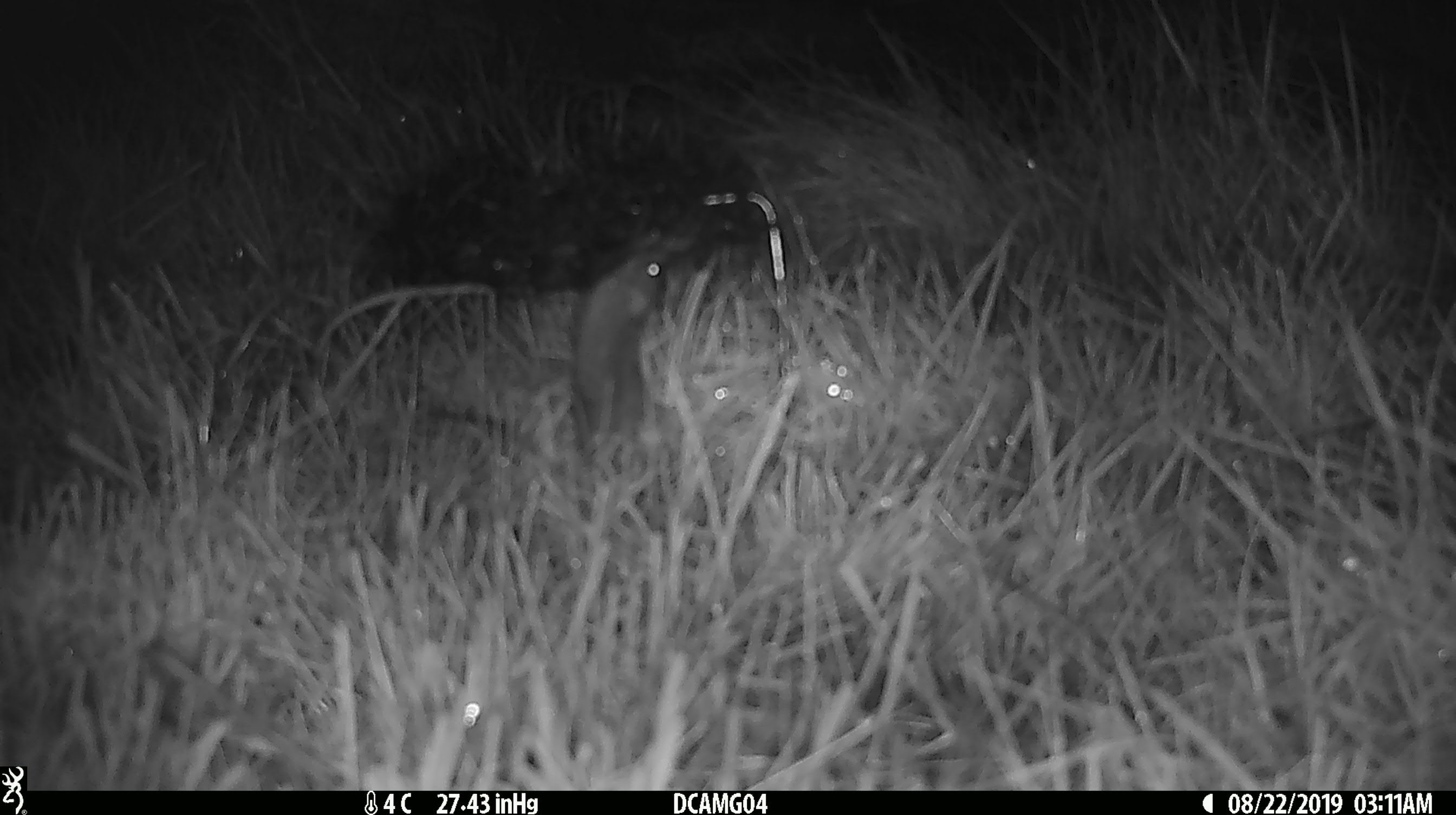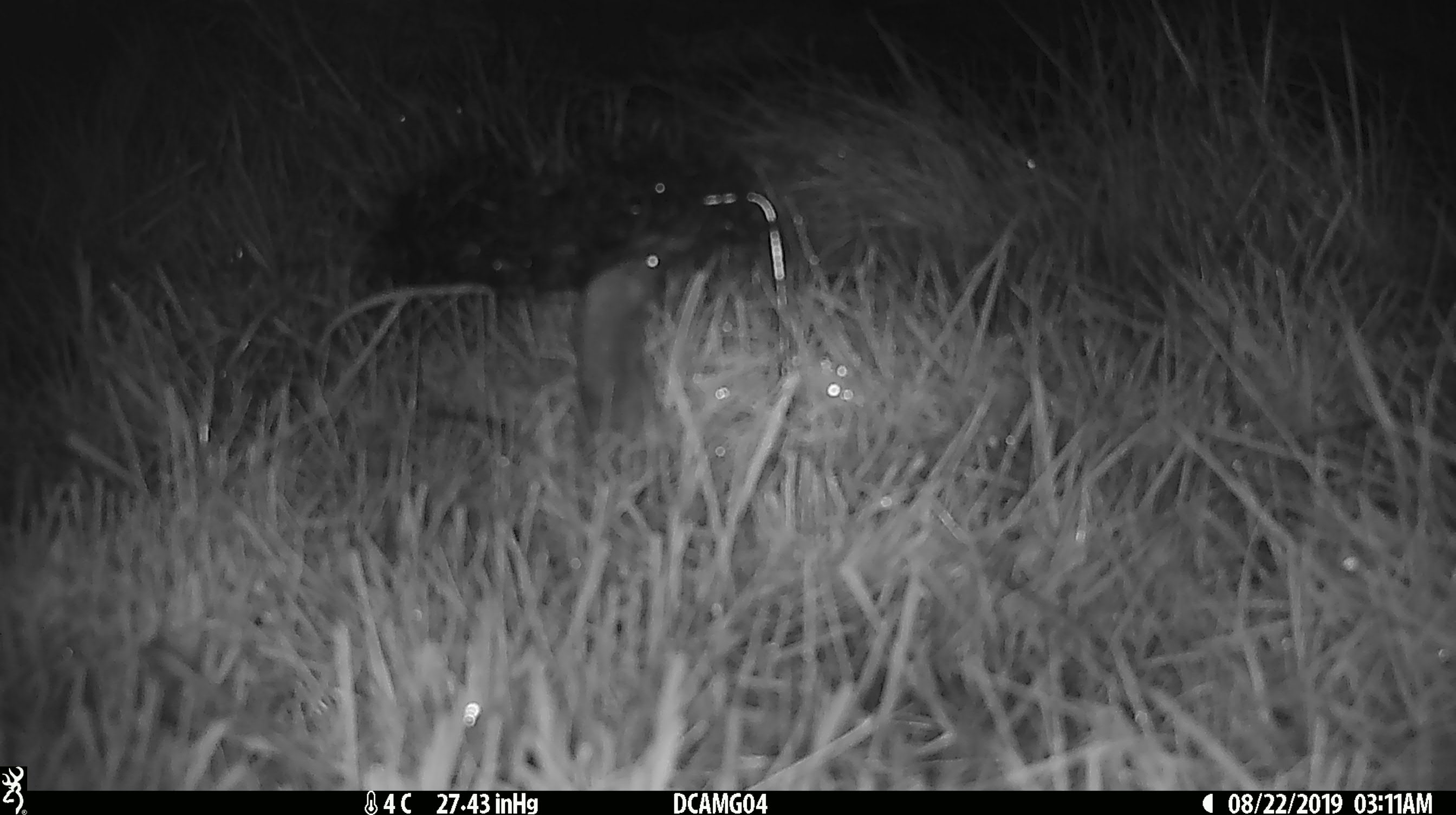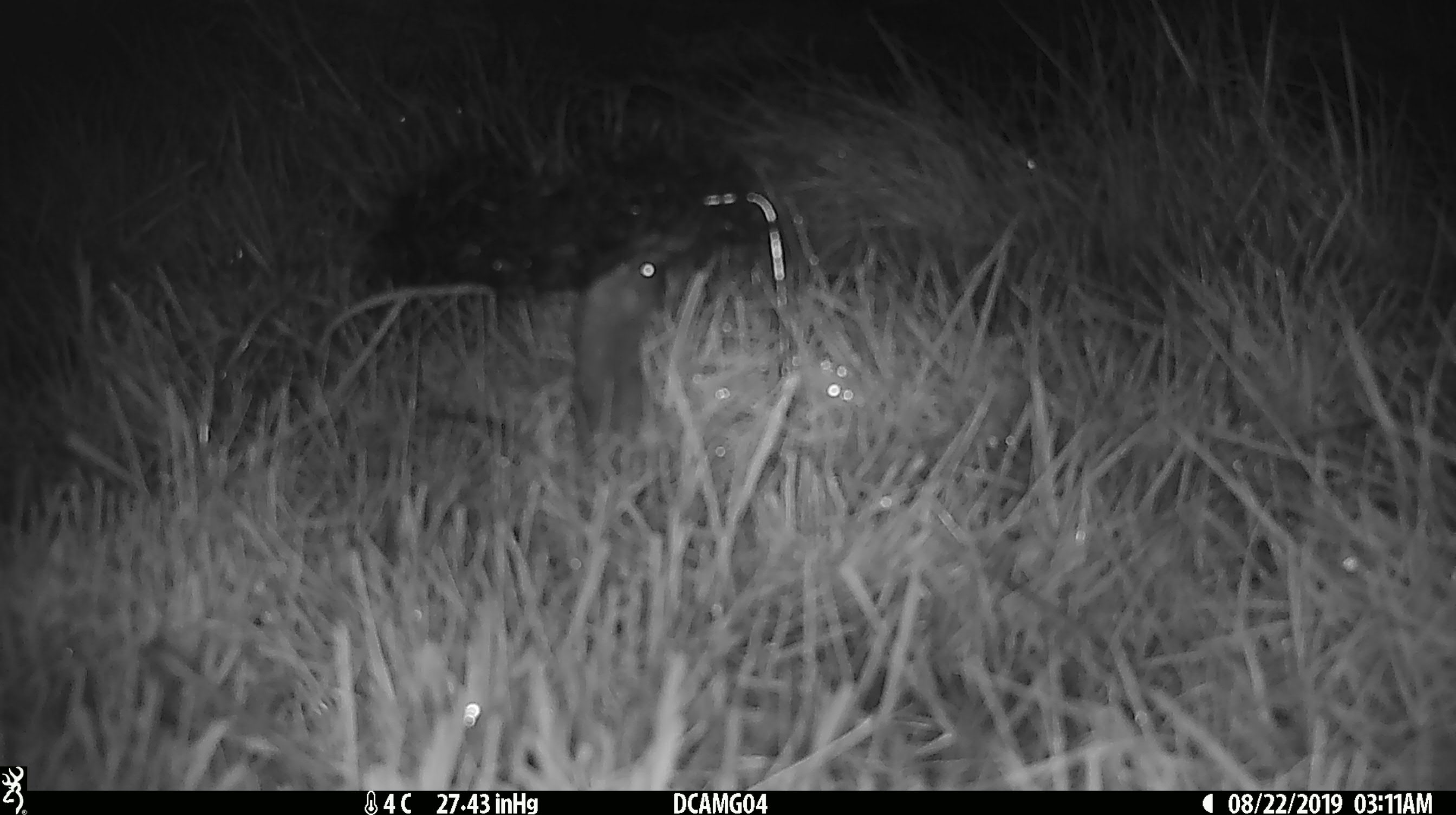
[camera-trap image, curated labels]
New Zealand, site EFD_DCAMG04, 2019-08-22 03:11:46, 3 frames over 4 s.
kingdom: Animalia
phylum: Chordata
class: Mammalia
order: Rodentia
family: Muridae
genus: Mus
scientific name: Mus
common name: mouse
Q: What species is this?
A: Mouse (Mus).